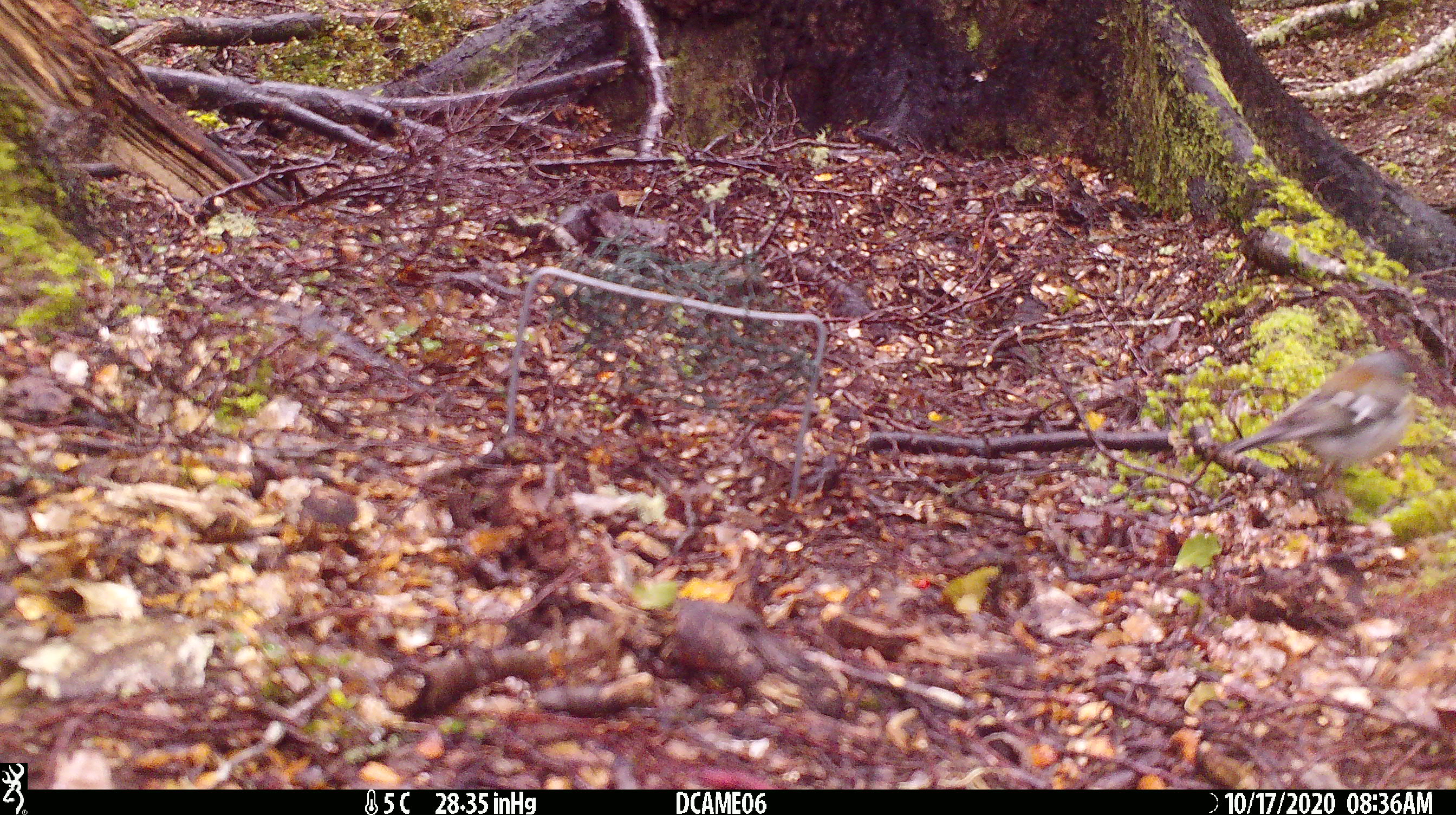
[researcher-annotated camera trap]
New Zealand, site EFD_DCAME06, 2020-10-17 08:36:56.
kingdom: Animalia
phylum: Chordata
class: Aves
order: Passeriformes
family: Fringillidae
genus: Fringilla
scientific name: Fringilla coelebs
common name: common chaffinch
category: chaffinch